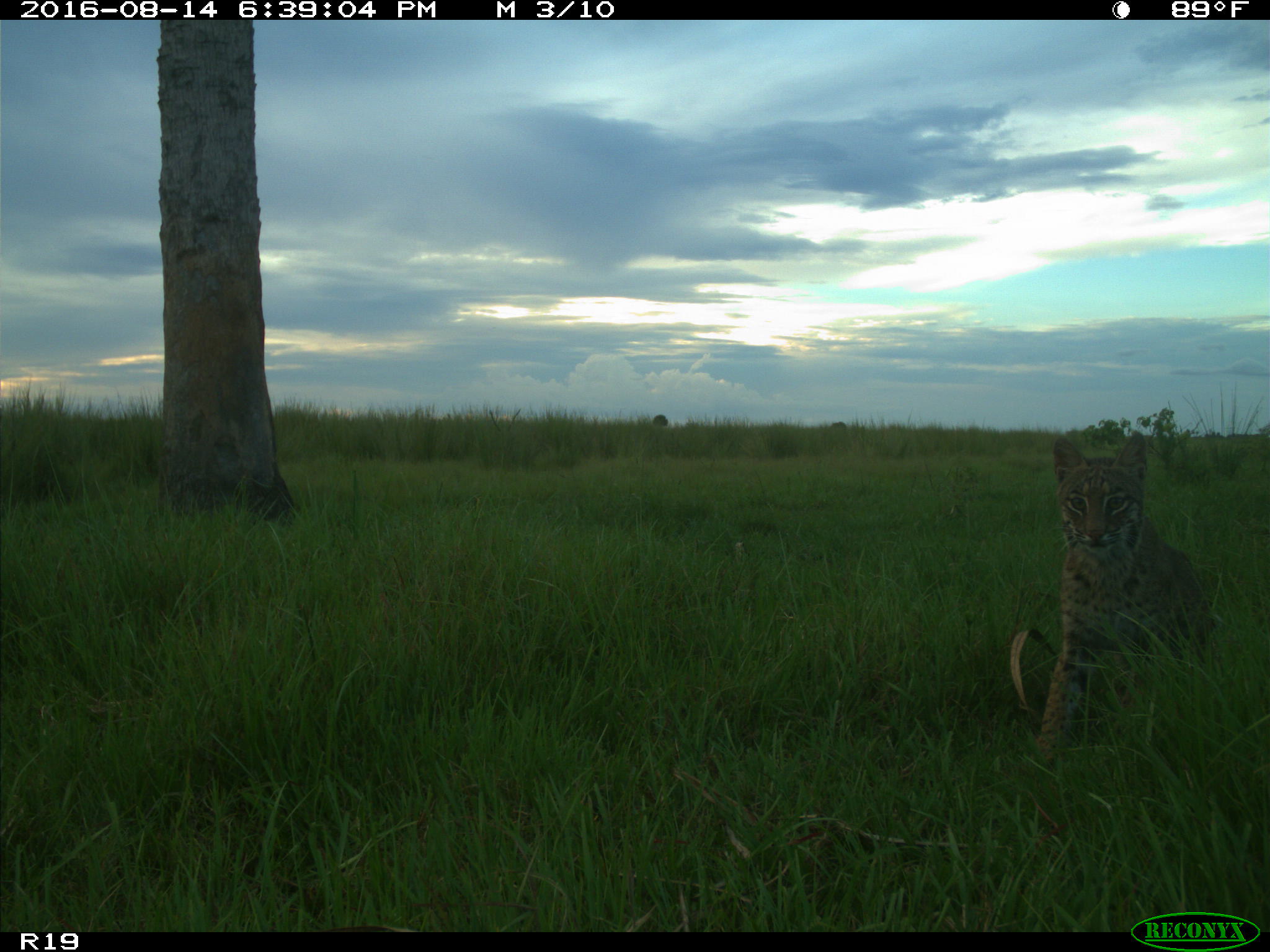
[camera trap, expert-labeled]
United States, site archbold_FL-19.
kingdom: Animalia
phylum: Chordata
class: Mammalia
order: Carnivora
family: Felidae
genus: Lynx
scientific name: Lynx rufus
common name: bobcat